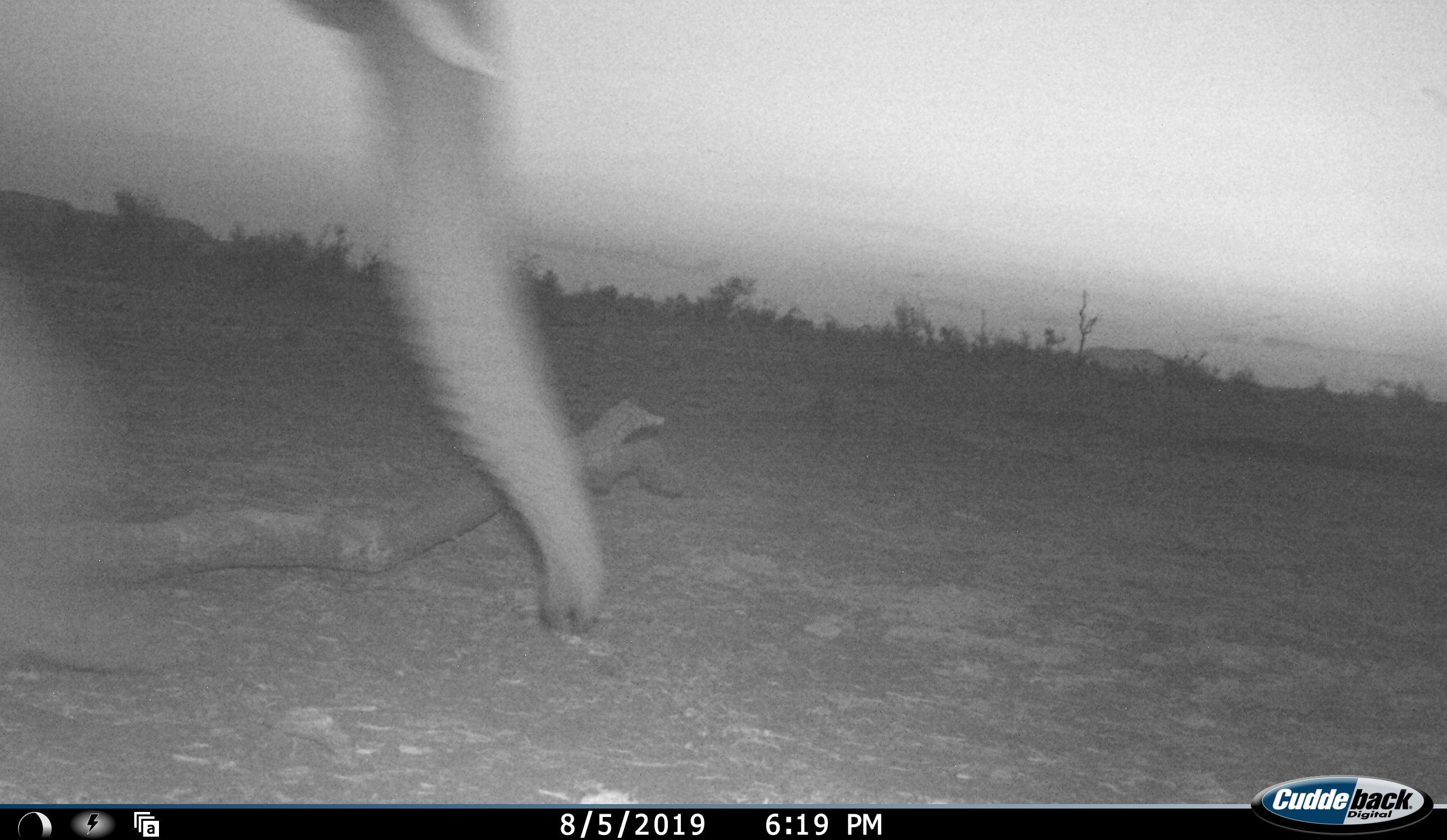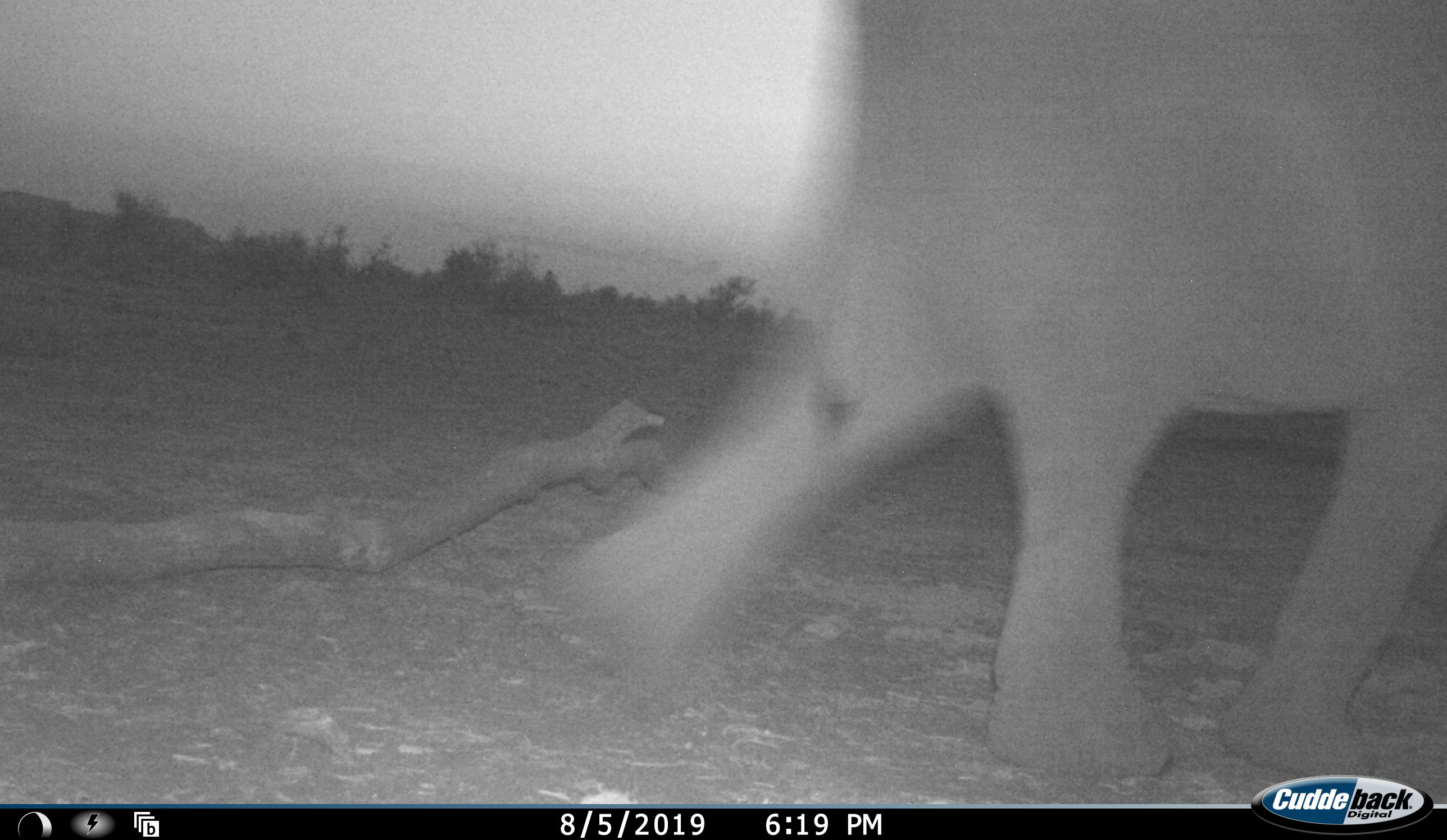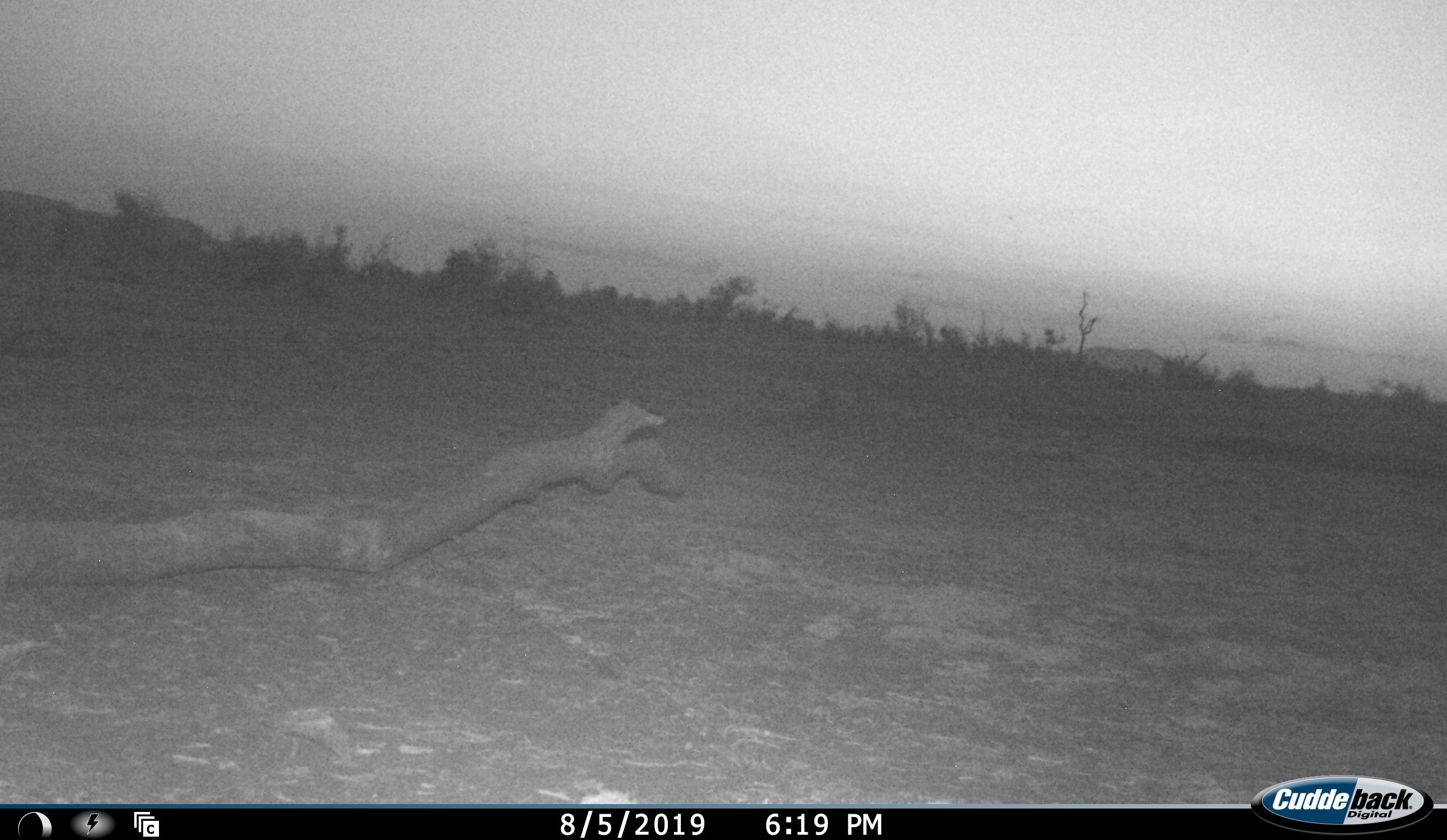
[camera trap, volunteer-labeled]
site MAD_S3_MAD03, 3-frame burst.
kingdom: Animalia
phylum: Chordata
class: Mammalia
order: Proboscidea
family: Elephantidae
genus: Loxodonta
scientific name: Loxodonta africana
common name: african bush elephant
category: elephant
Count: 1.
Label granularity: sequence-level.